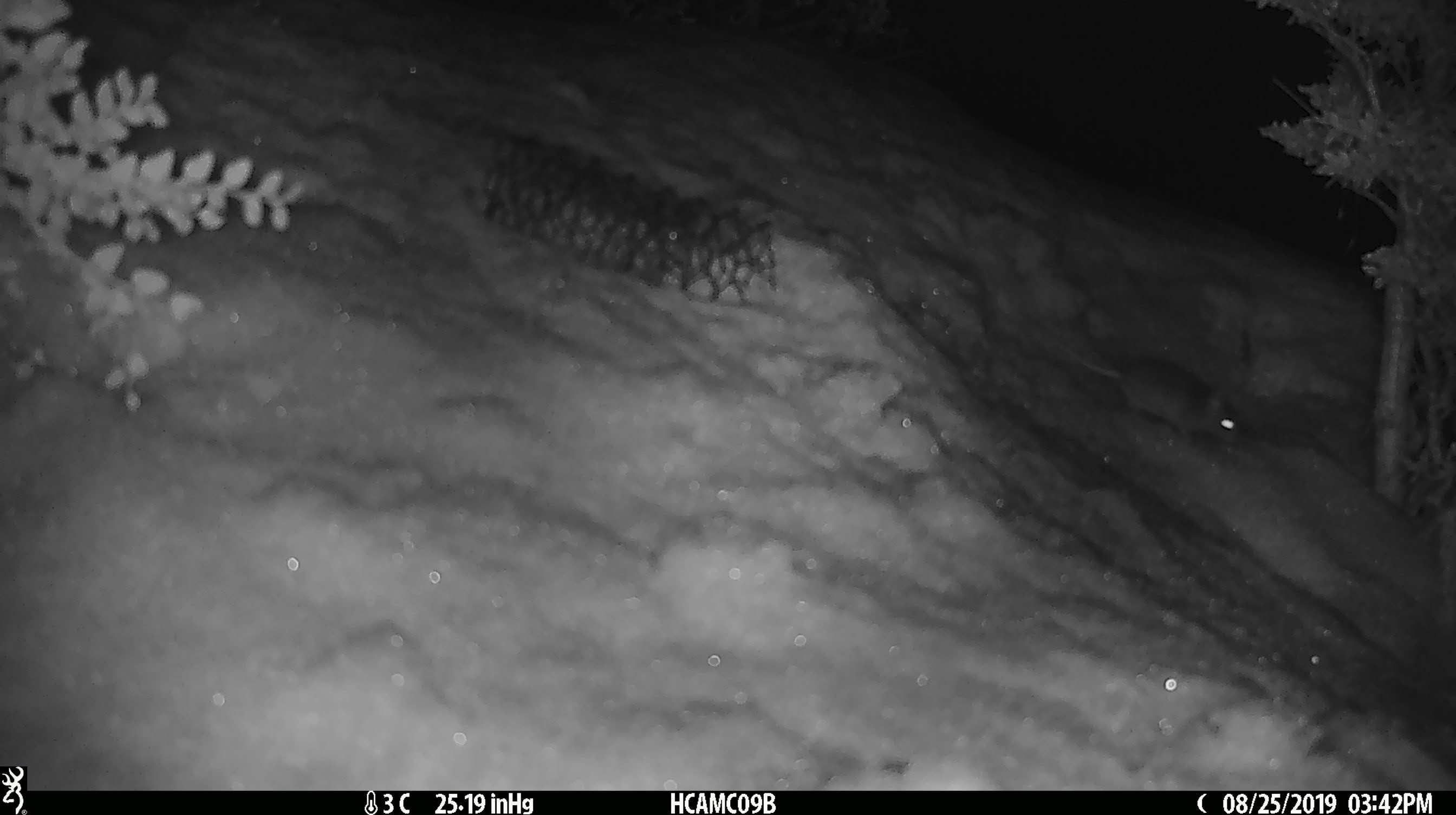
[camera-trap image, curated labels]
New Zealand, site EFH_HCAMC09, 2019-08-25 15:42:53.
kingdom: Animalia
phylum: Chordata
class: Mammalia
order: Rodentia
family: Muridae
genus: Mus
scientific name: Mus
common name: mouse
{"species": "mouse (Mus)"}